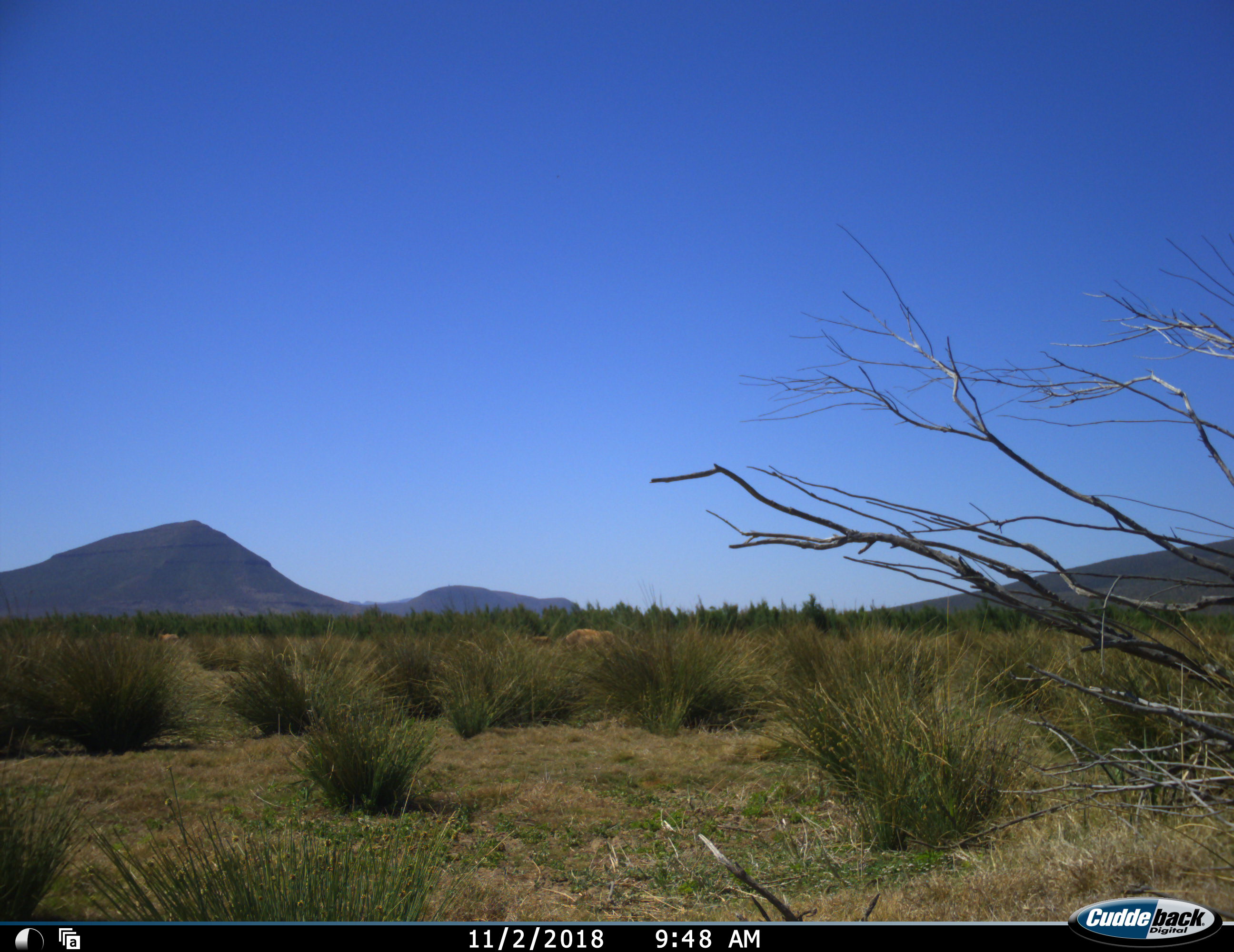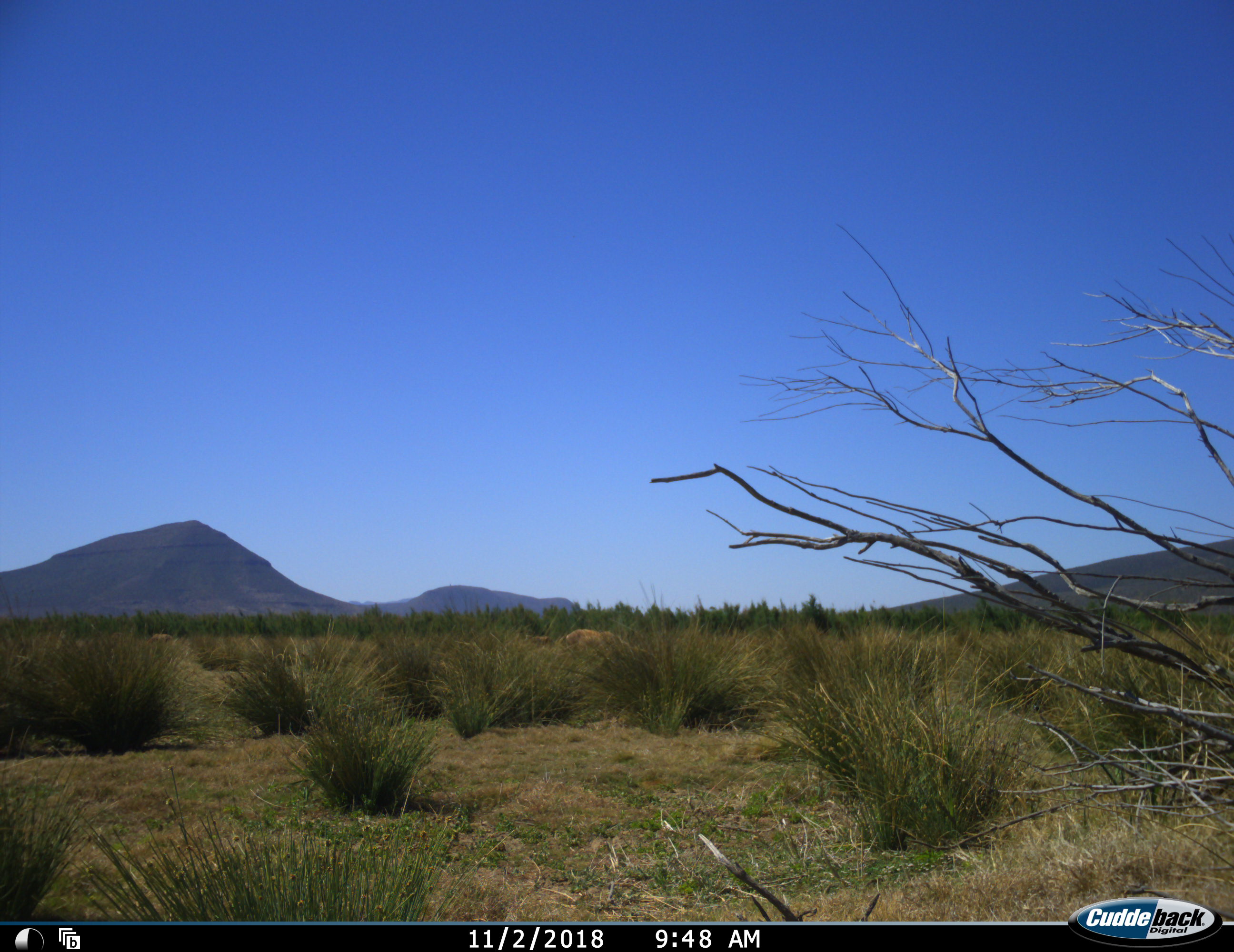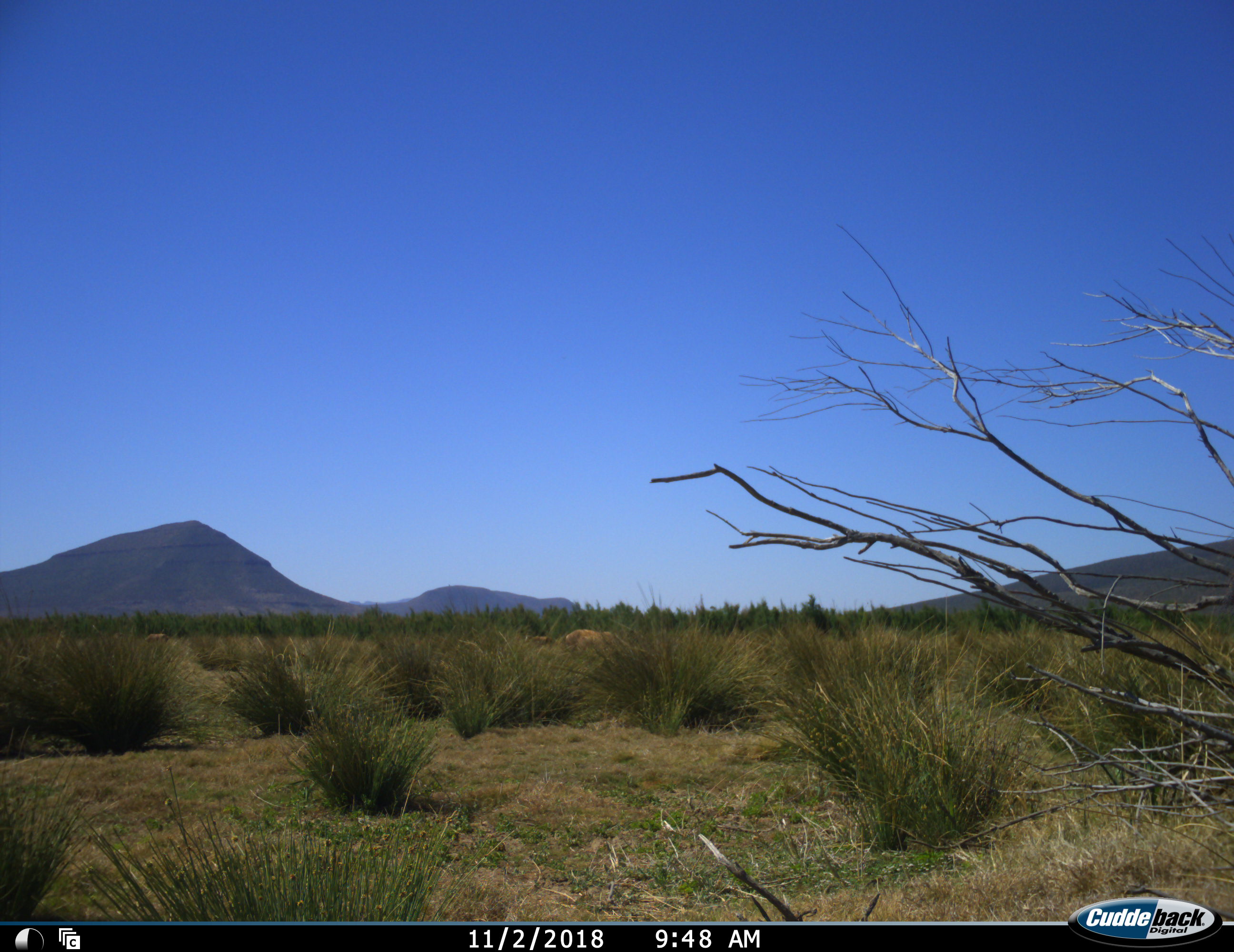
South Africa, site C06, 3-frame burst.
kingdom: Animalia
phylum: Chordata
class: Mammalia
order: Artiodactyla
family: Bovidae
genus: Tragelaphus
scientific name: Tragelaphus oryx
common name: eland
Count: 2.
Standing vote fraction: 50%.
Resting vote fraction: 0%.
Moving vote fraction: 67%.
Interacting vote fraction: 0%.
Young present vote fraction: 0%.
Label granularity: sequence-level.